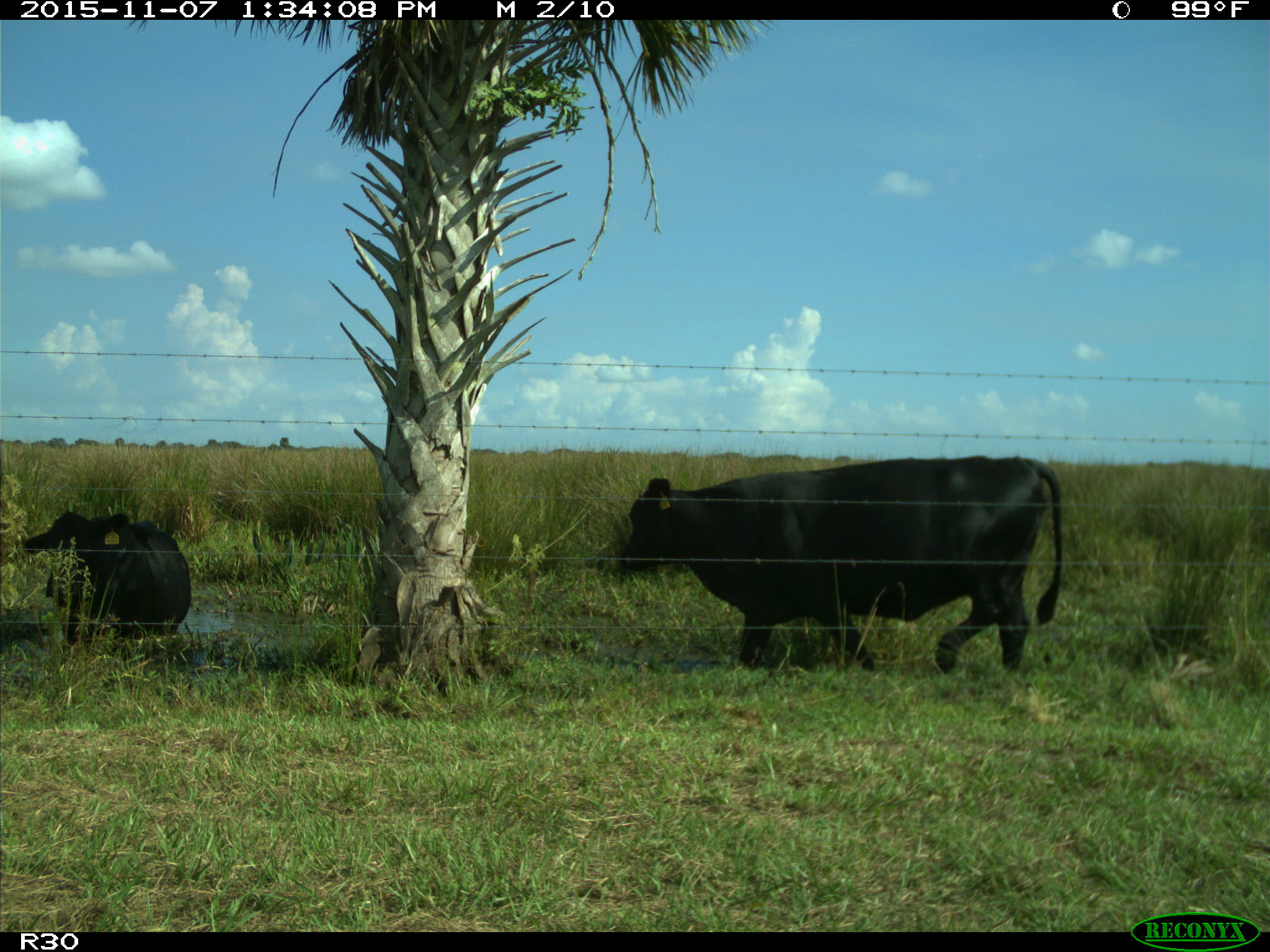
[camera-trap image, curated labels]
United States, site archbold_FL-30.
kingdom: Animalia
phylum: Chordata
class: Mammalia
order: Artiodactyla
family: Bovidae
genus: Bos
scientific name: Bos taurus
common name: domestic cow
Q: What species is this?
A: Bos taurus (domestic cow).